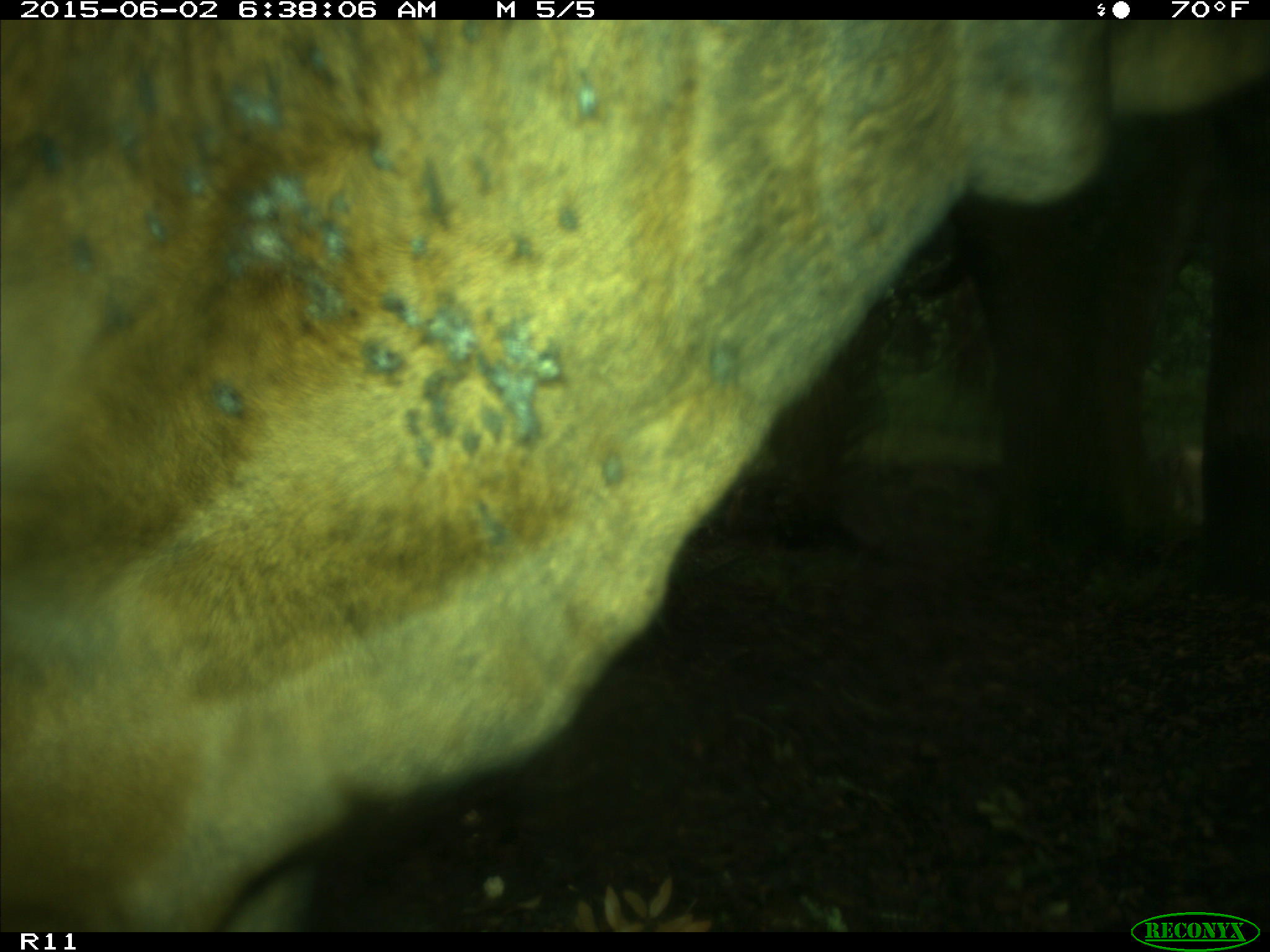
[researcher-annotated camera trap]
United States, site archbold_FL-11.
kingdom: Animalia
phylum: Chordata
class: Mammalia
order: Artiodactyla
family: Bovidae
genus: Bos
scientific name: Bos taurus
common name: domestic cow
Bos taurus (domestic cow).